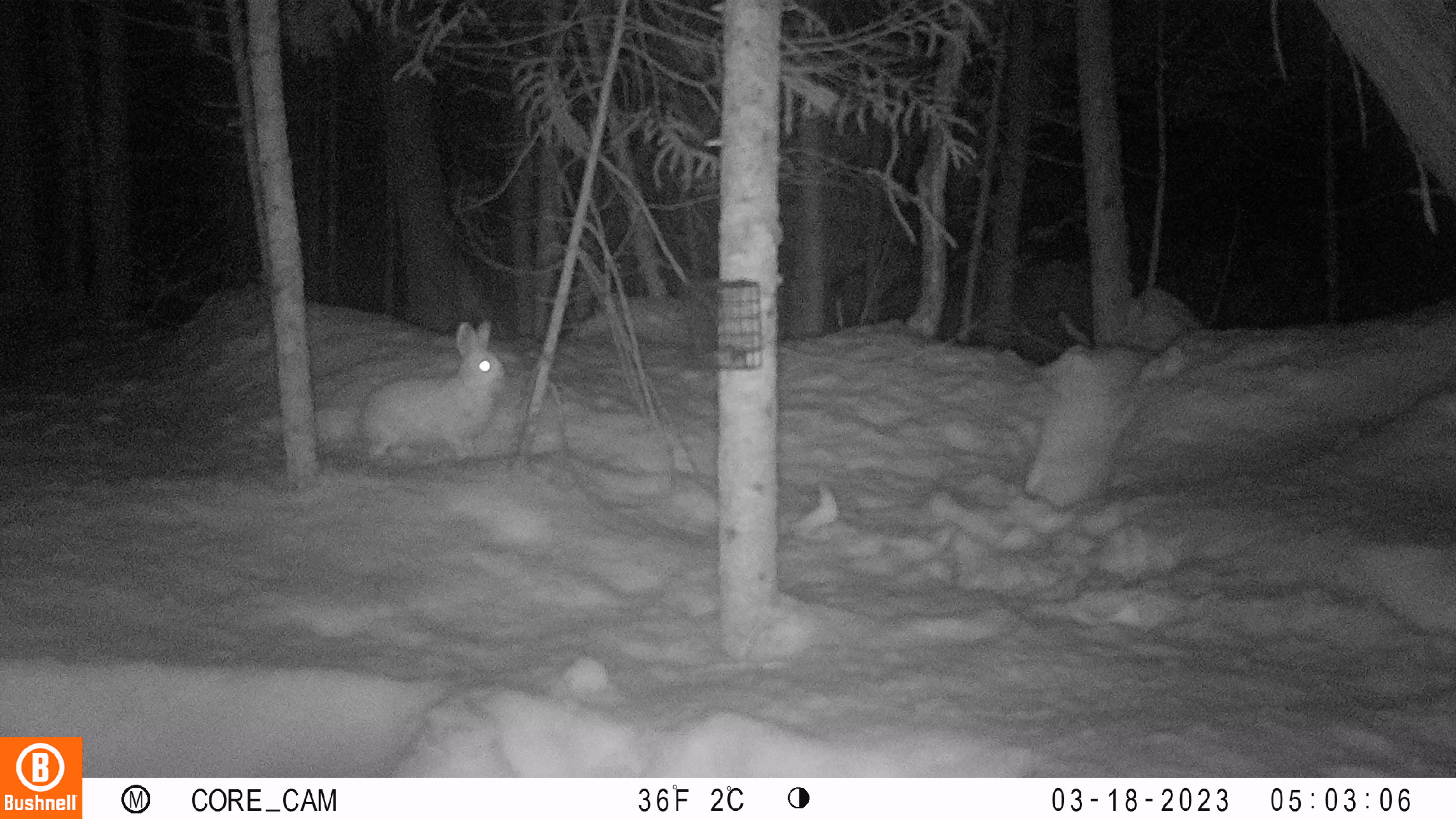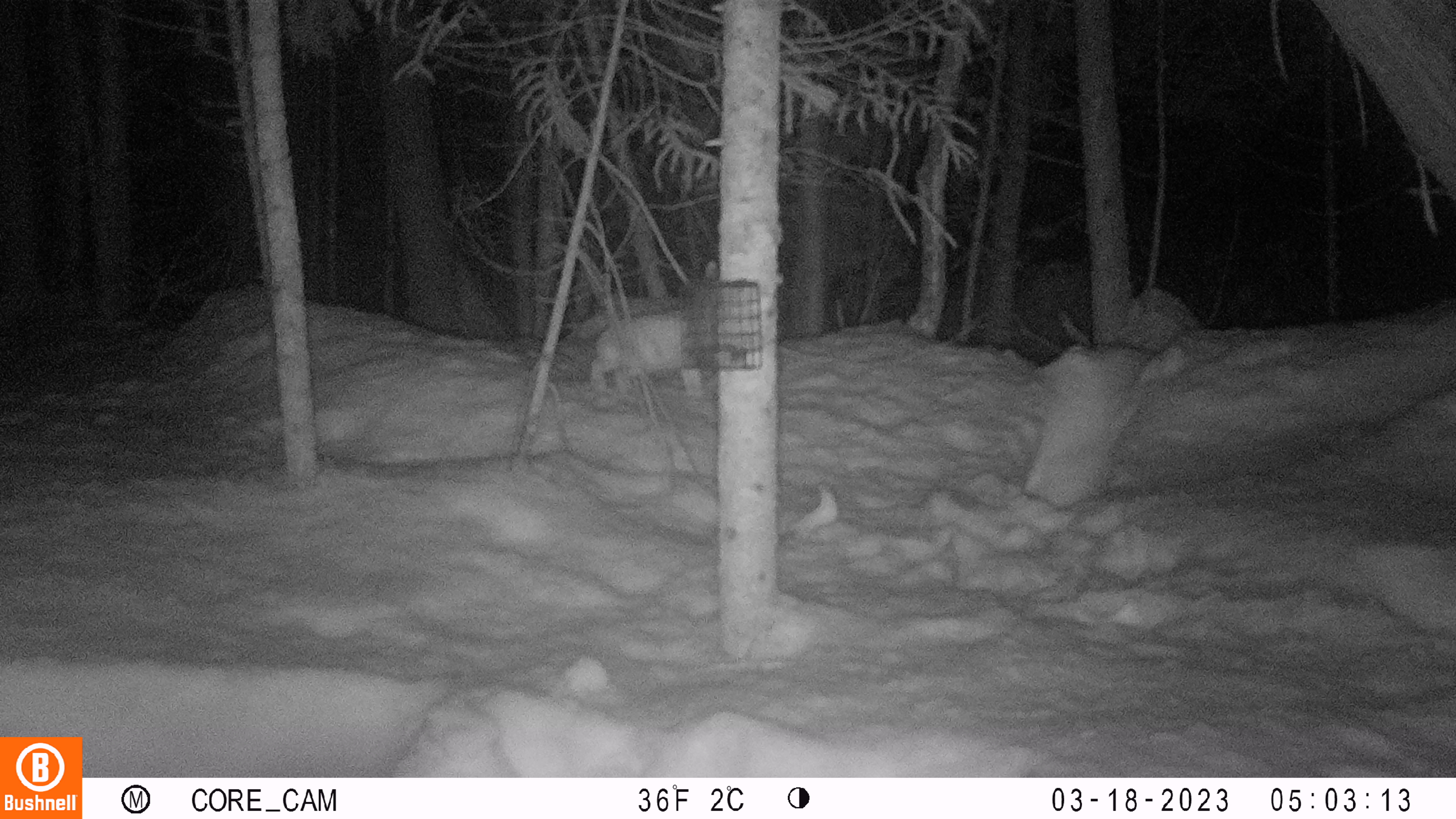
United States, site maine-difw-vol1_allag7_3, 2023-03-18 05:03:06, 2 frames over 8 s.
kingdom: Animalia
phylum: Chordata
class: Mammalia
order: Lagomorpha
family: Leporidae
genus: Lepus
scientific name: Lepus americanus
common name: snowshoe hare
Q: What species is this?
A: Snowshoe hare (Lepus americanus).